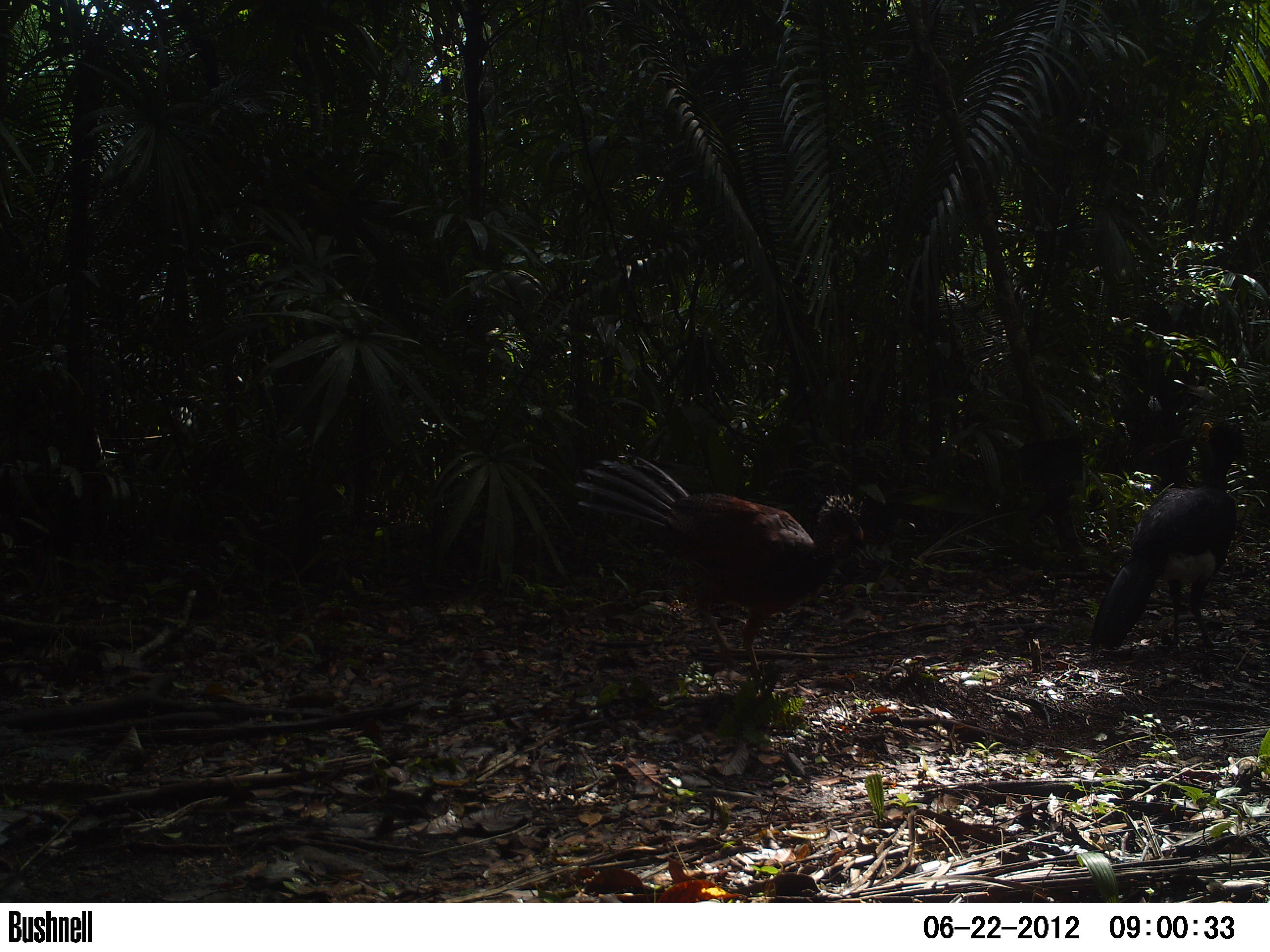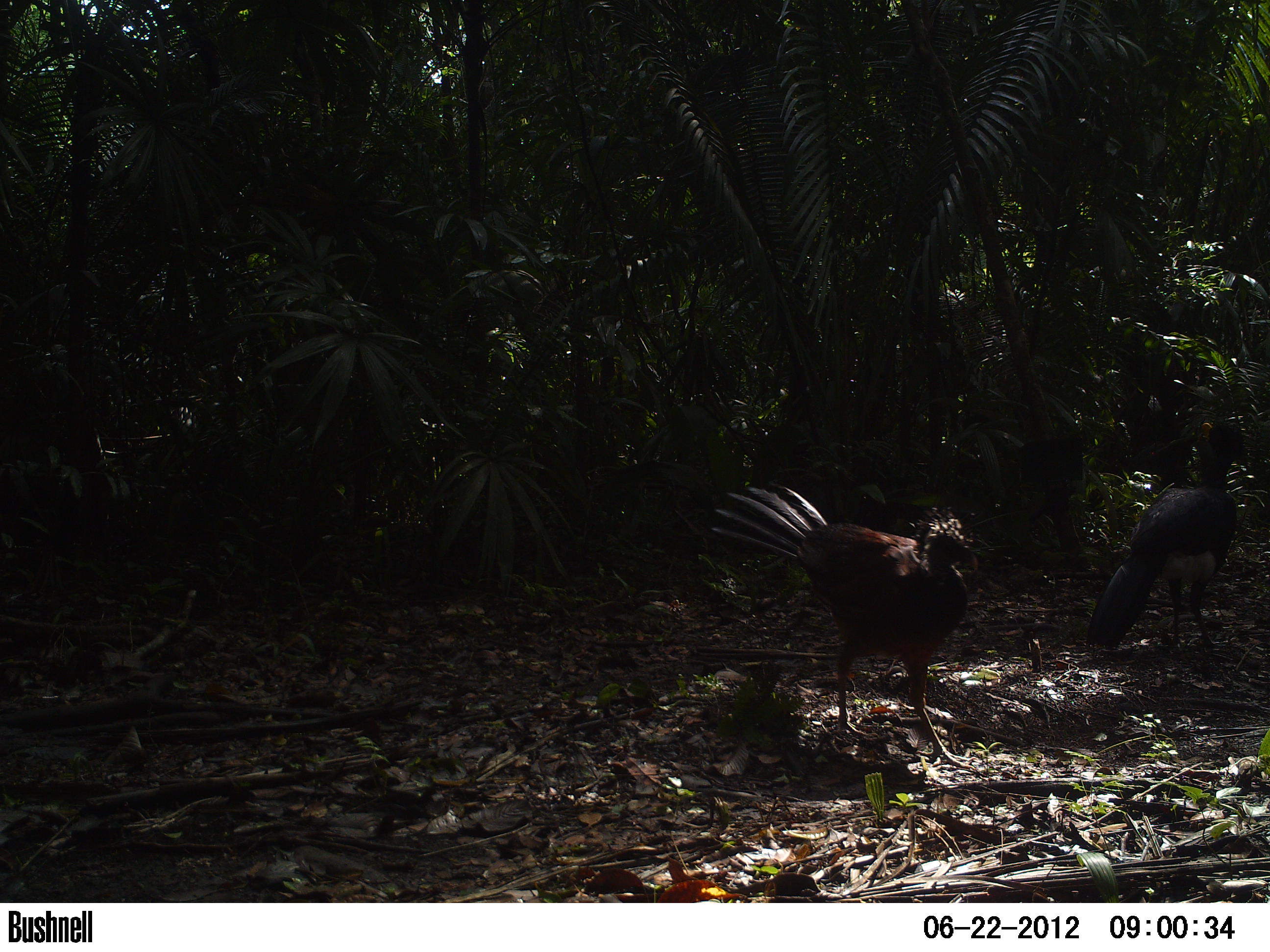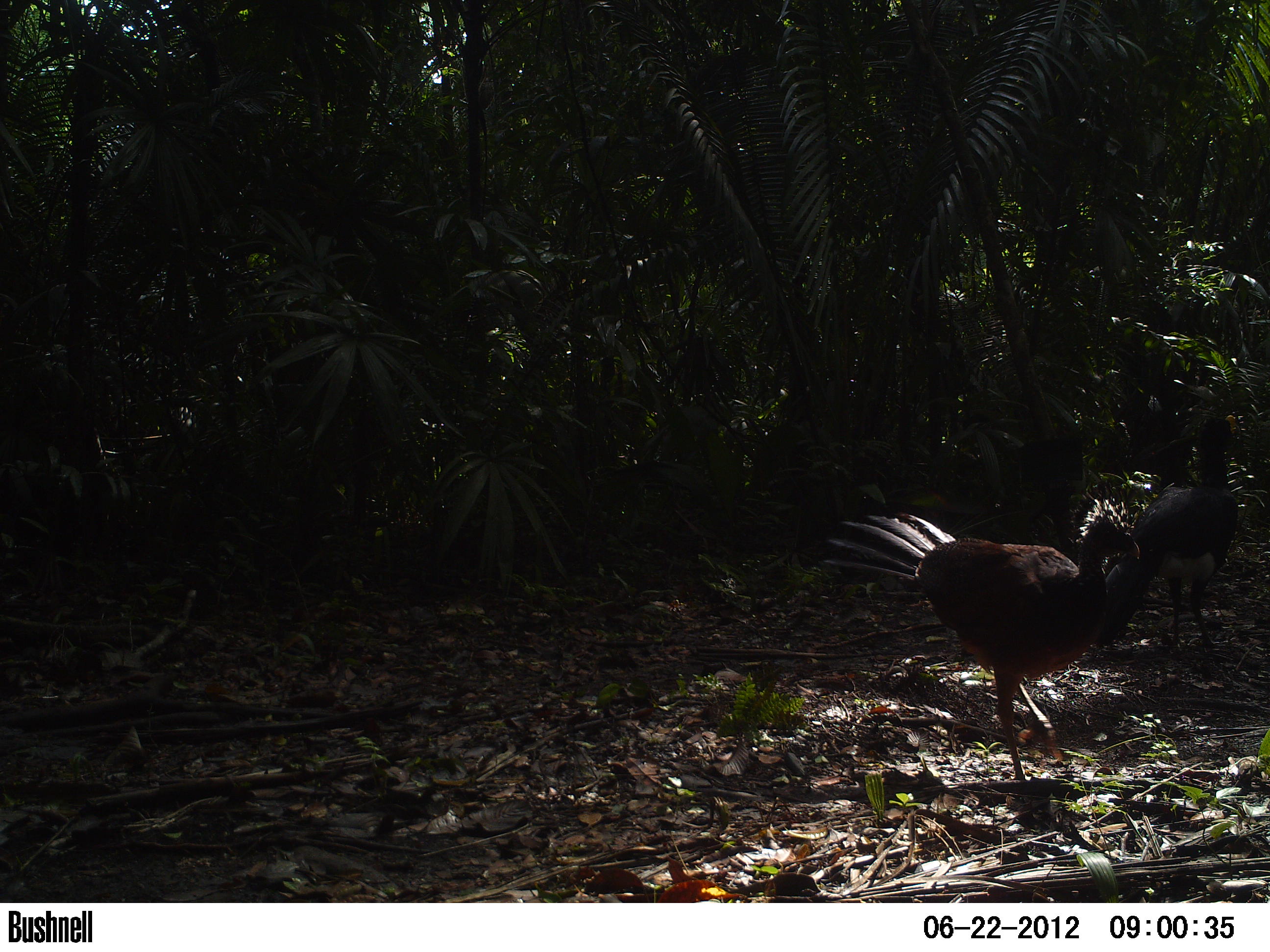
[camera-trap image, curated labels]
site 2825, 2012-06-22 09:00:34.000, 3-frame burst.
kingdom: Animalia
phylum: Chordata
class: Aves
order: Galliformes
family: Cracidae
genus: Crax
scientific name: Crax rubra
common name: great curassow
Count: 2.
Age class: adult.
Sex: female.